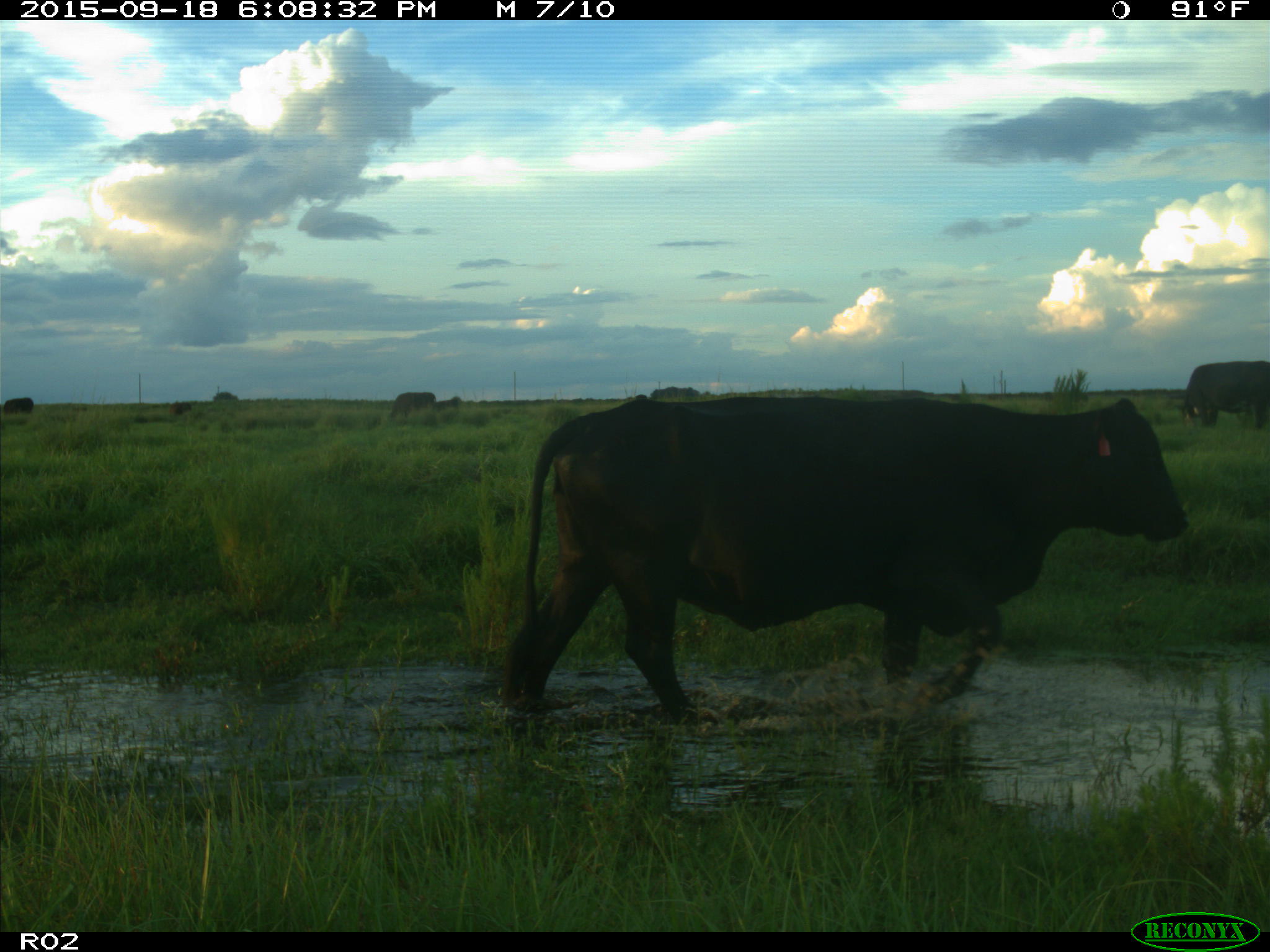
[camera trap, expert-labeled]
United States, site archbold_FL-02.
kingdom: Animalia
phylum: Chordata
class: Mammalia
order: Artiodactyla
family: Bovidae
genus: Bos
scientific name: Bos taurus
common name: domestic cow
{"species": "Bos taurus (domestic cow)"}